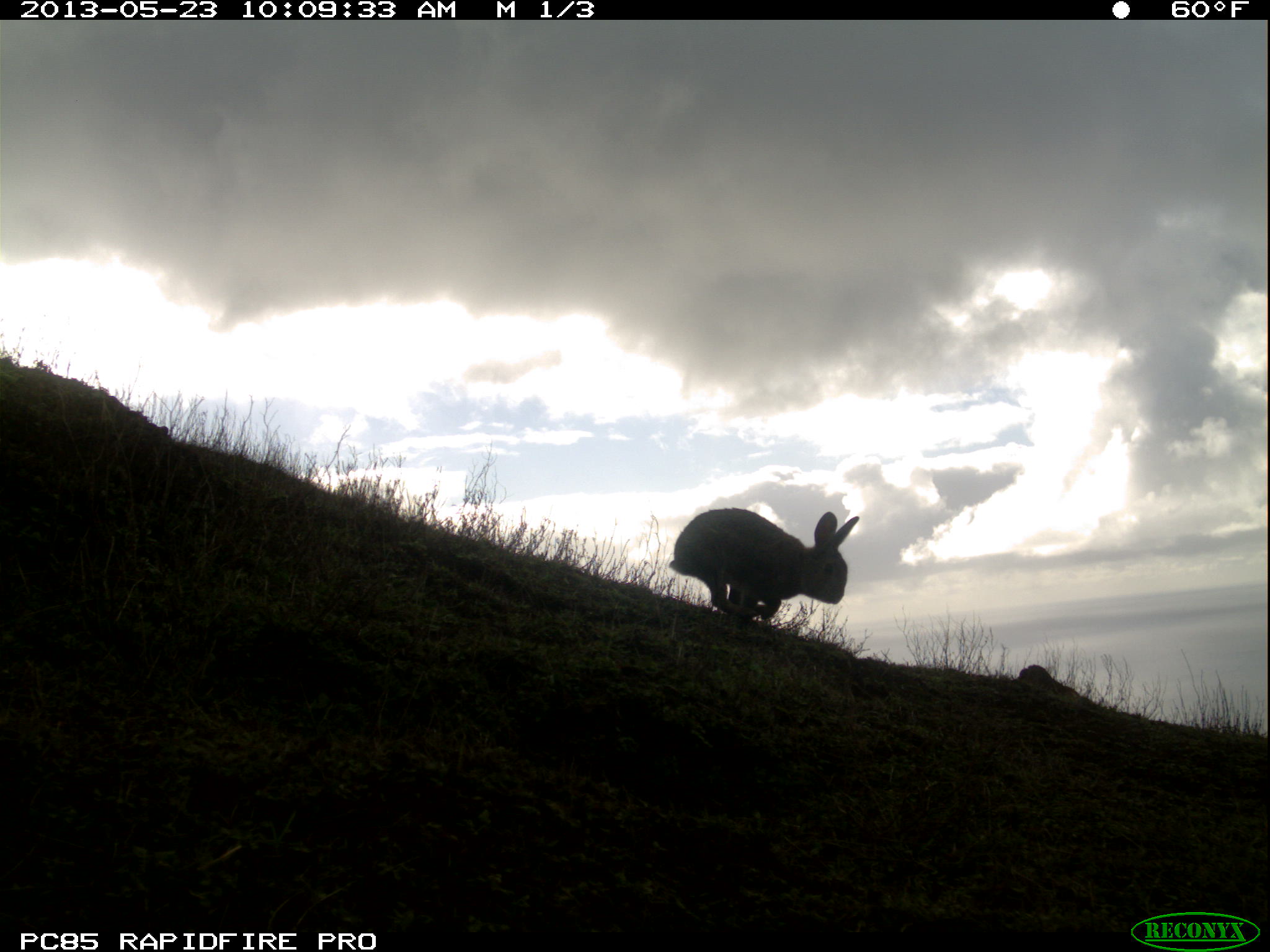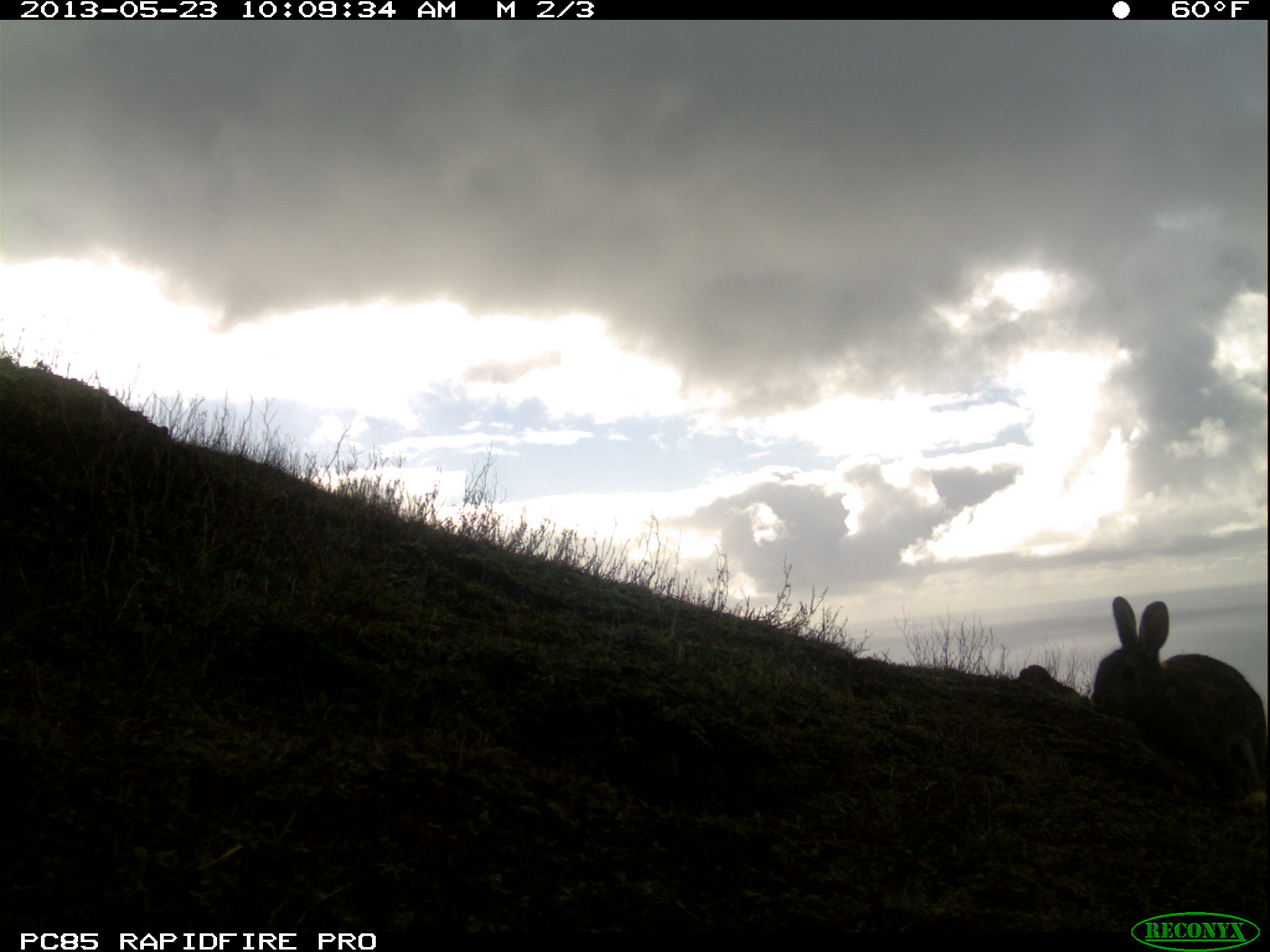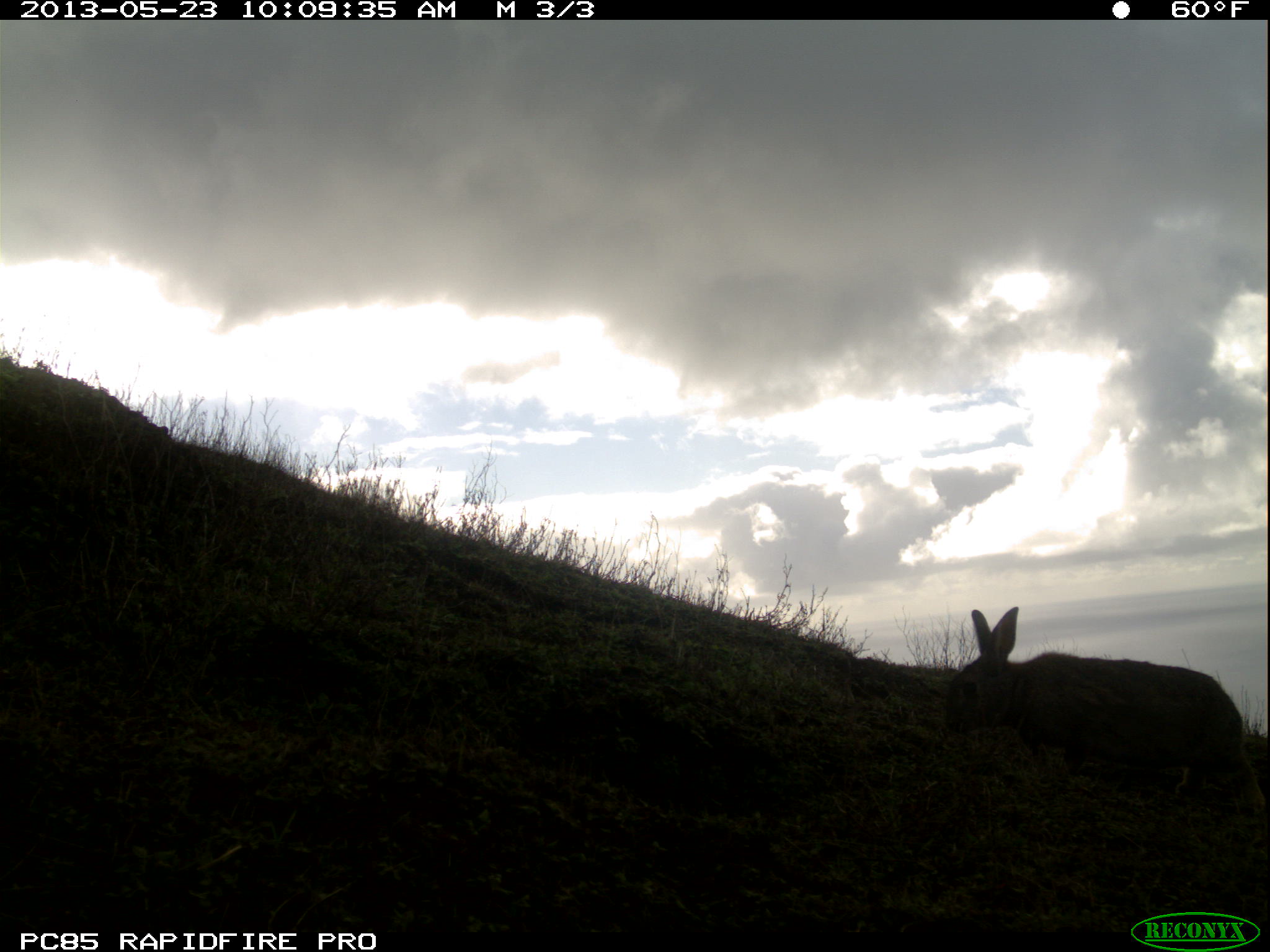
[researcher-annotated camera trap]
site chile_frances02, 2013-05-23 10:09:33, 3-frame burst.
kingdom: Animalia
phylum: Chordata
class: Mammalia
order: Lagomorpha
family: Leporidae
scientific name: Leporidae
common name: rabbits and hares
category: rabbit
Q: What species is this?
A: Rabbit (rabbits and hares) (Leporidae).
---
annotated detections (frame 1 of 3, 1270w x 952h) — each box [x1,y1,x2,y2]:
rabbit: [665,506,858,631]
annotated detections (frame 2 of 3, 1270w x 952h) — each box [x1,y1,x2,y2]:
rabbit: [1082,593,1270,802]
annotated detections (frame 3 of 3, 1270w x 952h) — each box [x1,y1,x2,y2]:
rabbit: [943,603,1264,818]